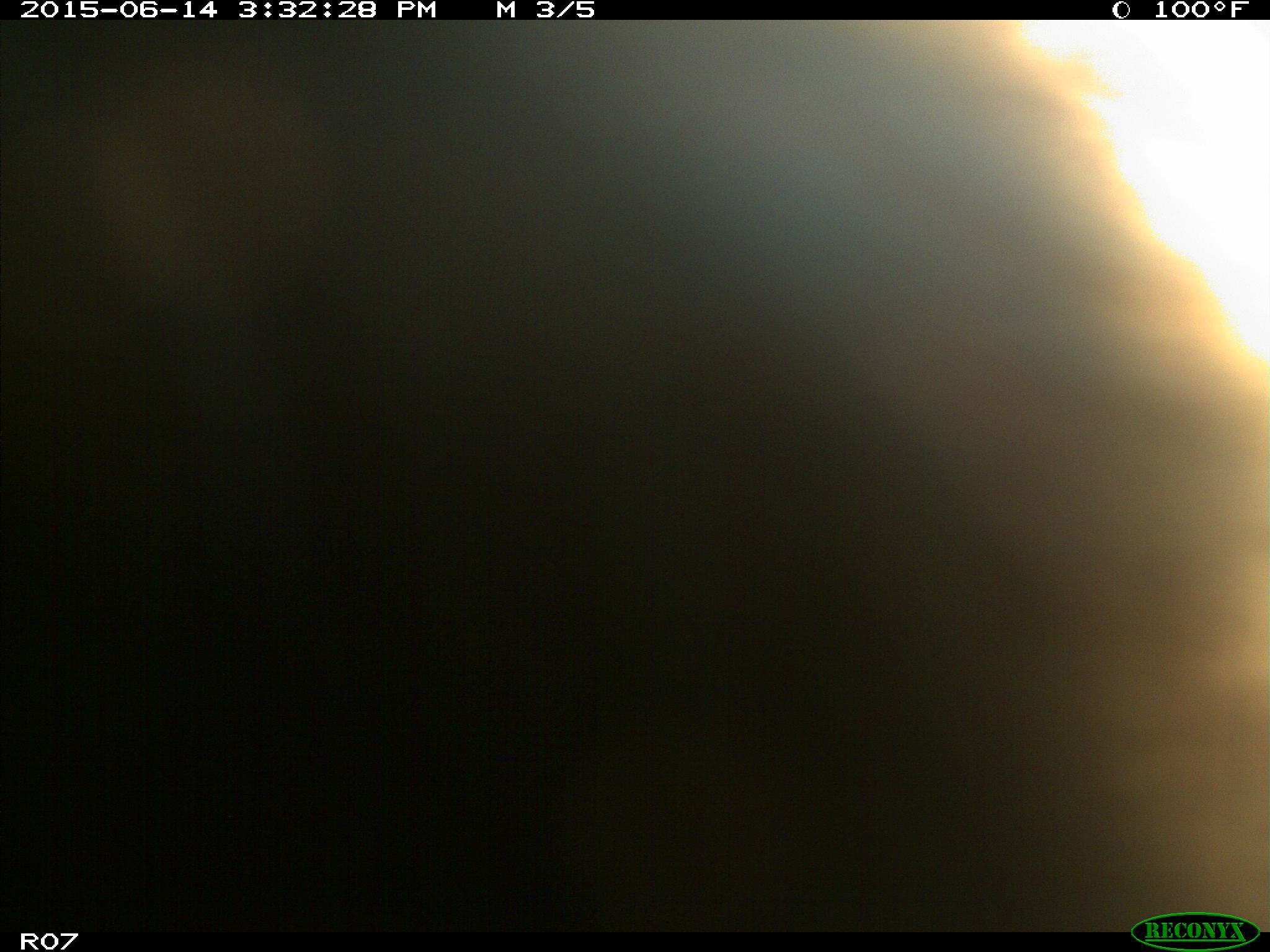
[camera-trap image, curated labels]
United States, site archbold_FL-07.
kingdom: Animalia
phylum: Chordata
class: Mammalia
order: Artiodactyla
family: Bovidae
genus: Bos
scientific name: Bos taurus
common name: domestic cow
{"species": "Bos taurus (domestic cow)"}